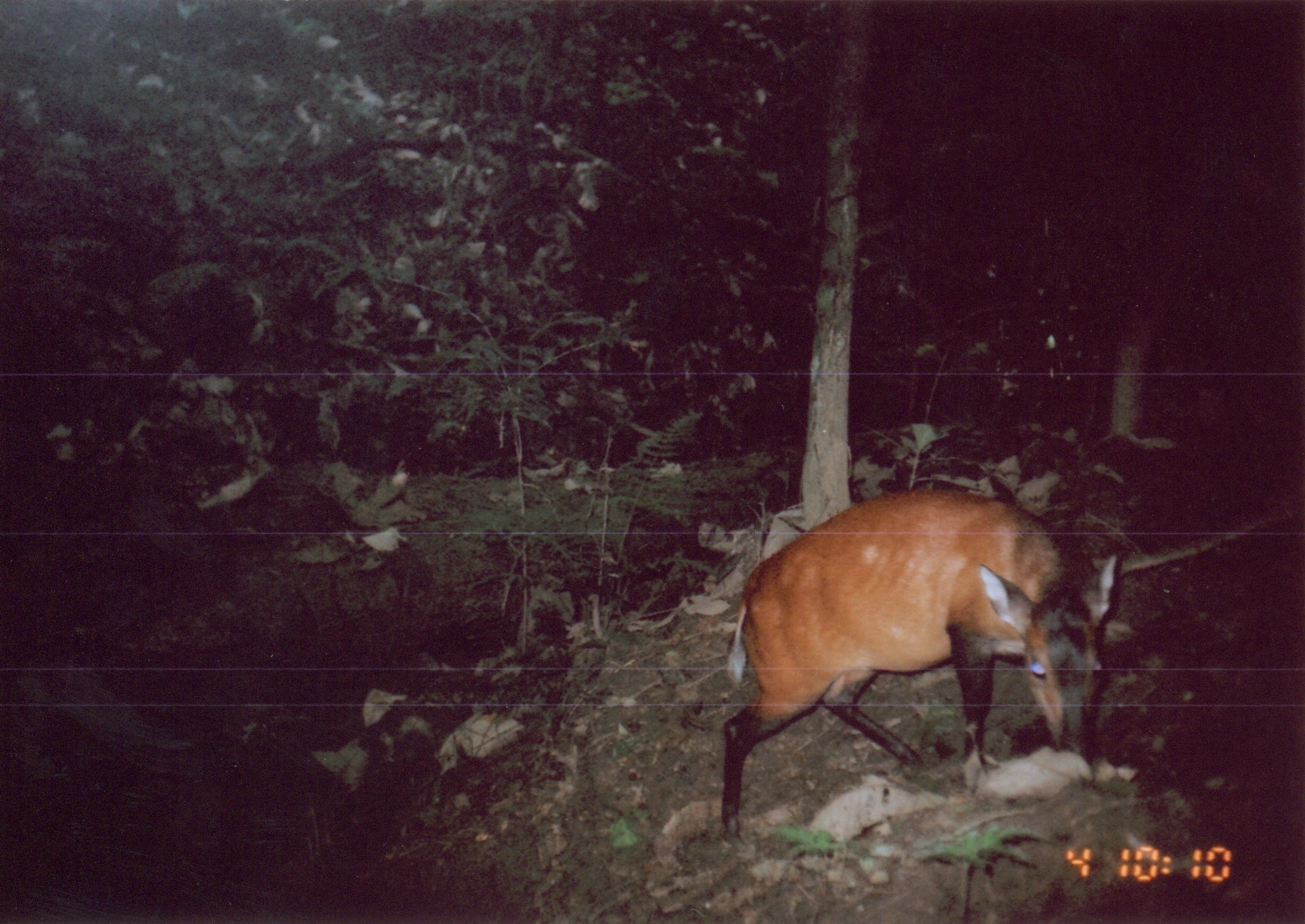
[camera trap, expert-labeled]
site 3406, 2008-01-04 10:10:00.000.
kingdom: Animalia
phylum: Chordata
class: Mammalia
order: Artiodactyla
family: Bovidae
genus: Cephalophus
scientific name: Cephalophus harveyi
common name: harvey's duiker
Cephalophus harveyi (harvey's duiker), count 1.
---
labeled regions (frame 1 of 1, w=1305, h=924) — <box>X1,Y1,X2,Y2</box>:
cephalophus harveyi: <box>720,488,1122,837</box>